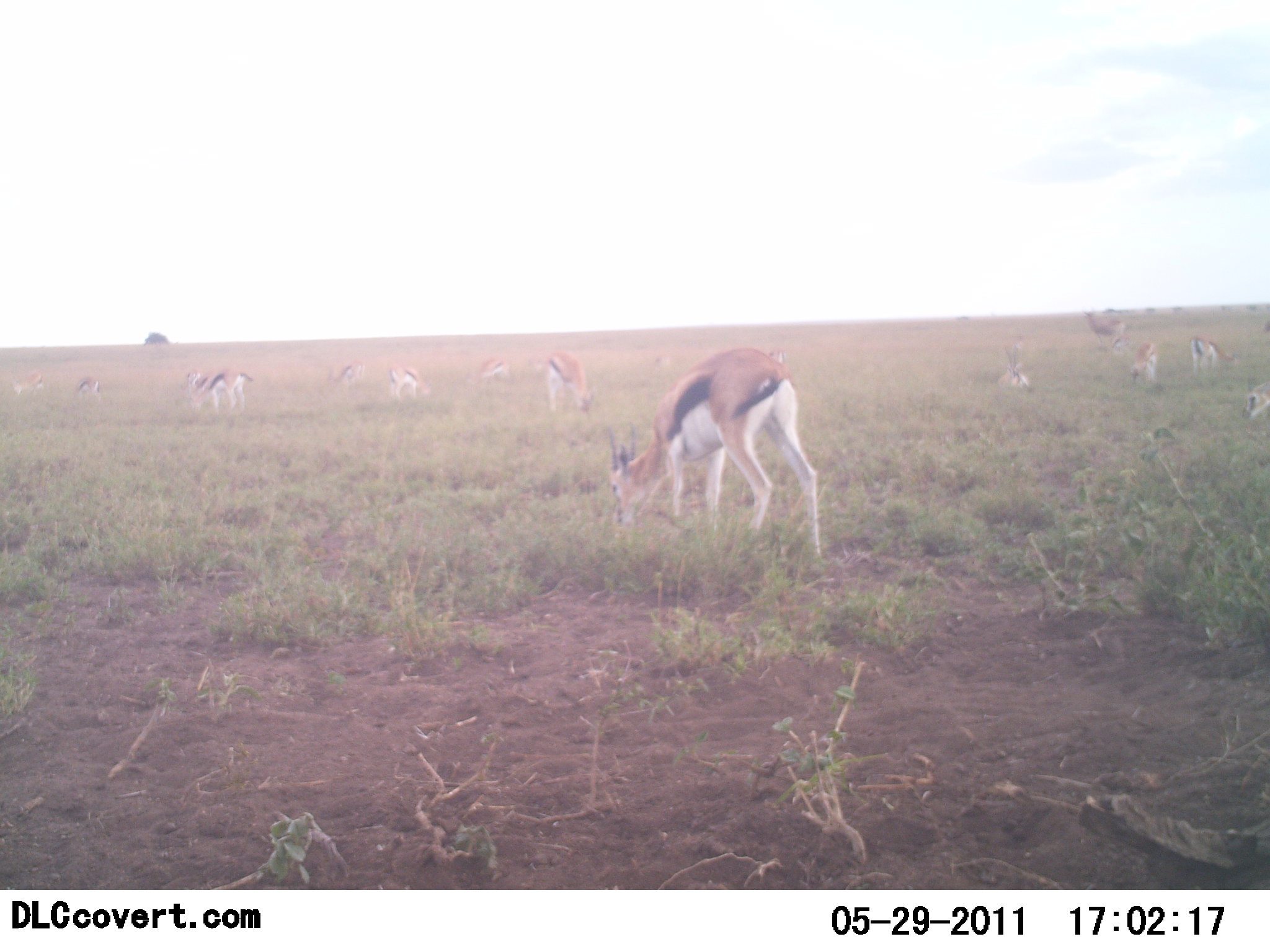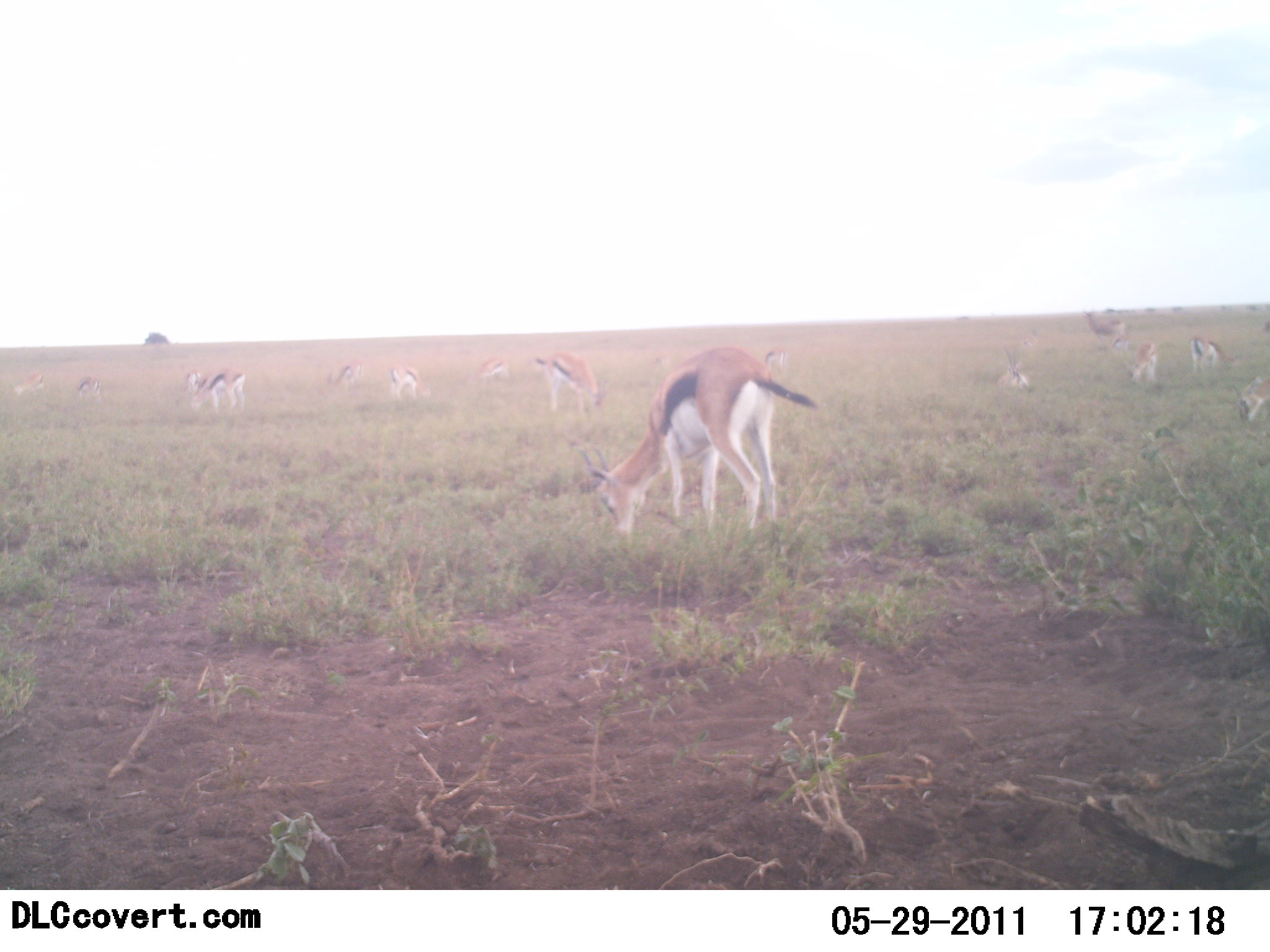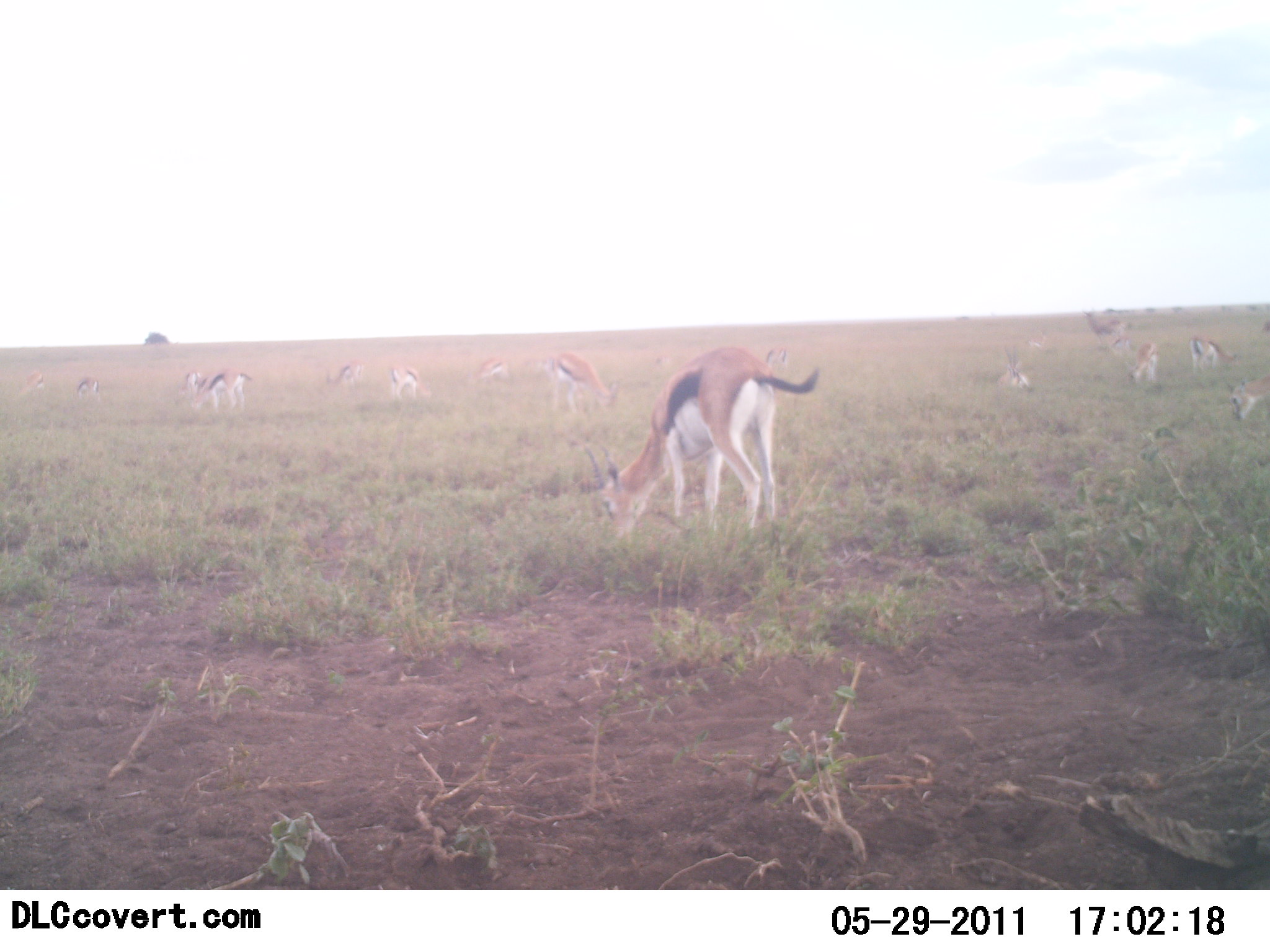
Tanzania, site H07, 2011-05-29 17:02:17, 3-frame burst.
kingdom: Animalia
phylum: Chordata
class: Mammalia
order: Artiodactyla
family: Bovidae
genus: Eudorcas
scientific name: Eudorcas thomsonii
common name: thomson's gazelle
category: gazellethomsons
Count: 11-50.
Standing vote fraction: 67%.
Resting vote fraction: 33%.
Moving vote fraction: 17%.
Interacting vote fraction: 8%.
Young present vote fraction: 8%.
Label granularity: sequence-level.